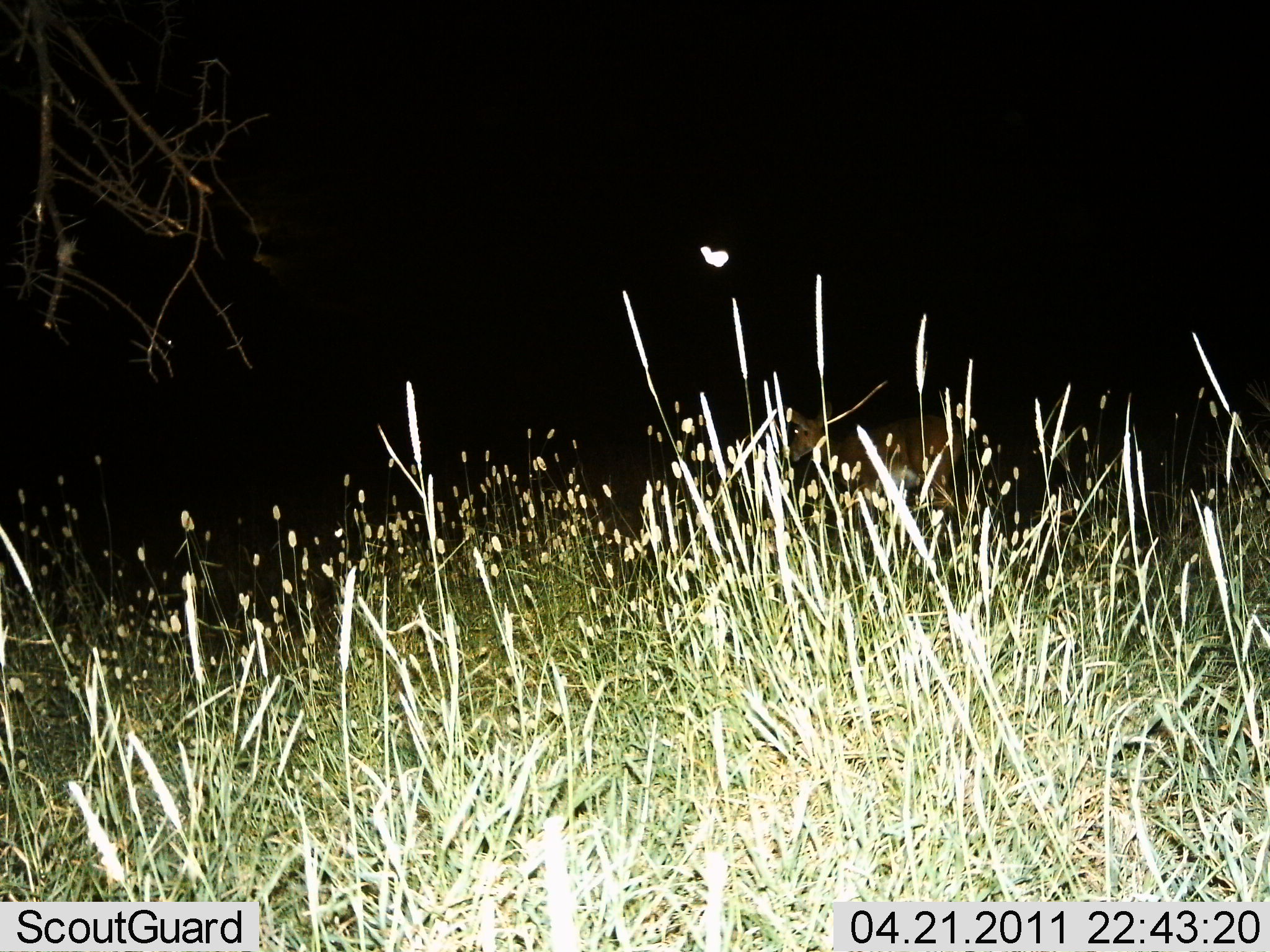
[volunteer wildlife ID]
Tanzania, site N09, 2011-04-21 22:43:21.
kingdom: Animalia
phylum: Chordata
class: Mammalia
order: Artiodactyla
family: Bovidae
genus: Redunca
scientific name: Redunca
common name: reedbuck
Reedbuck (Redunca), count 1. Behavior (volunteer vote fractions): standing 50%, resting 0%, moving 50%, interacting 0%. Young present (vote fraction): 0%. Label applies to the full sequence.